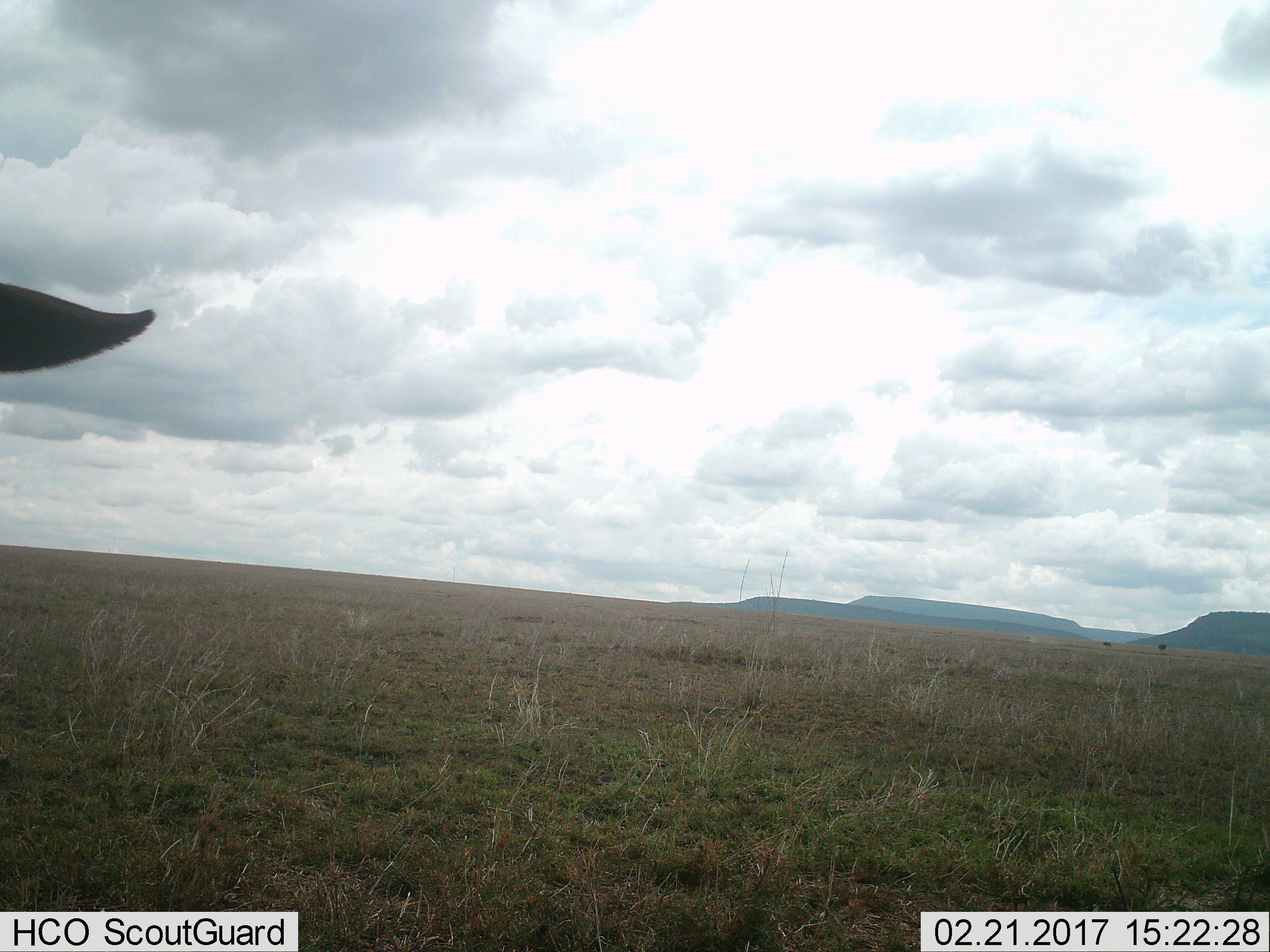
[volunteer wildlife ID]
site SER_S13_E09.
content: unidentified animal